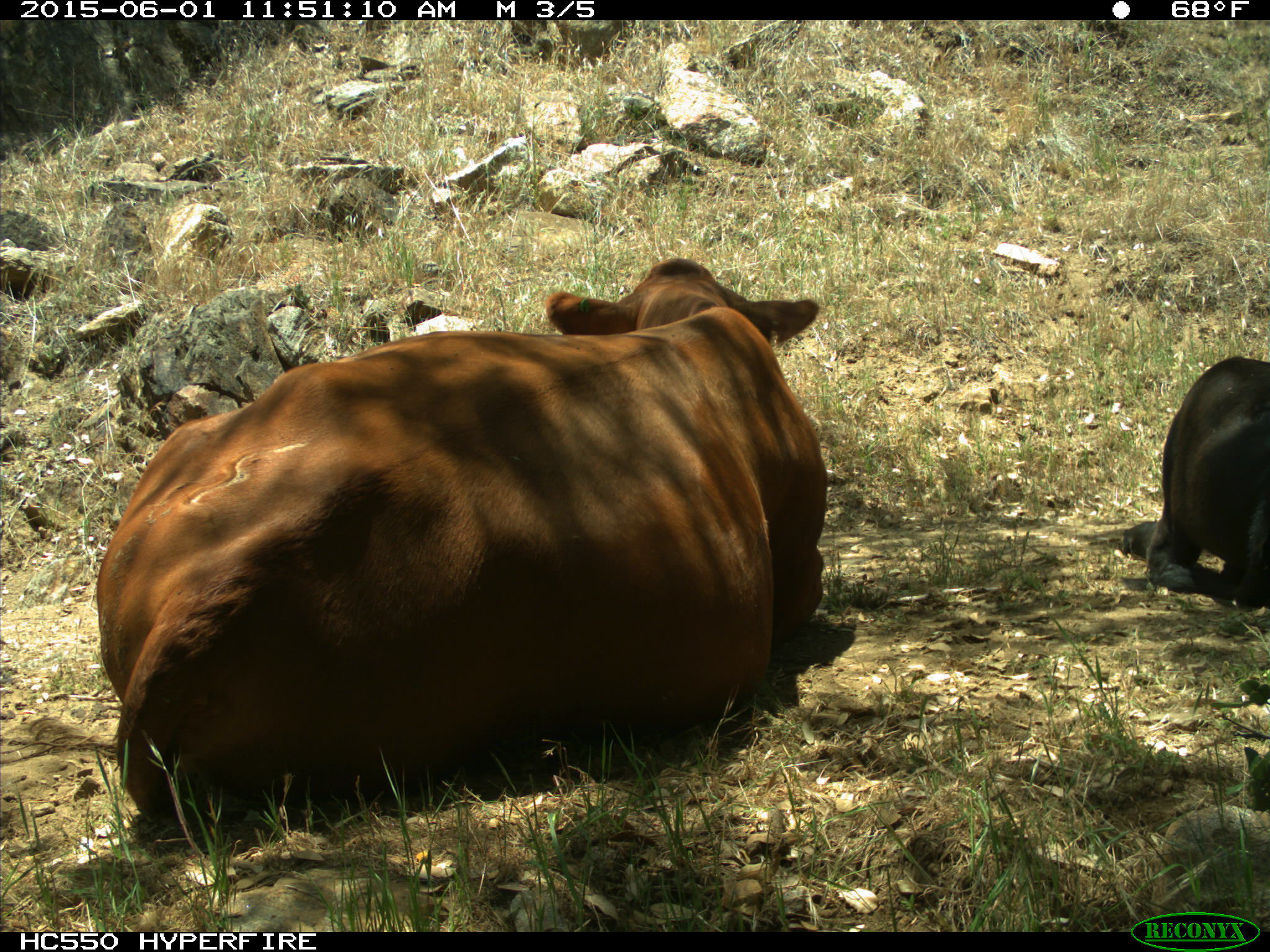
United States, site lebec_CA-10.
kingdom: Animalia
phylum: Chordata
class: Mammalia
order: Artiodactyla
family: Bovidae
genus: Bos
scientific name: Bos taurus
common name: domestic cow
Bos taurus (domestic cow).